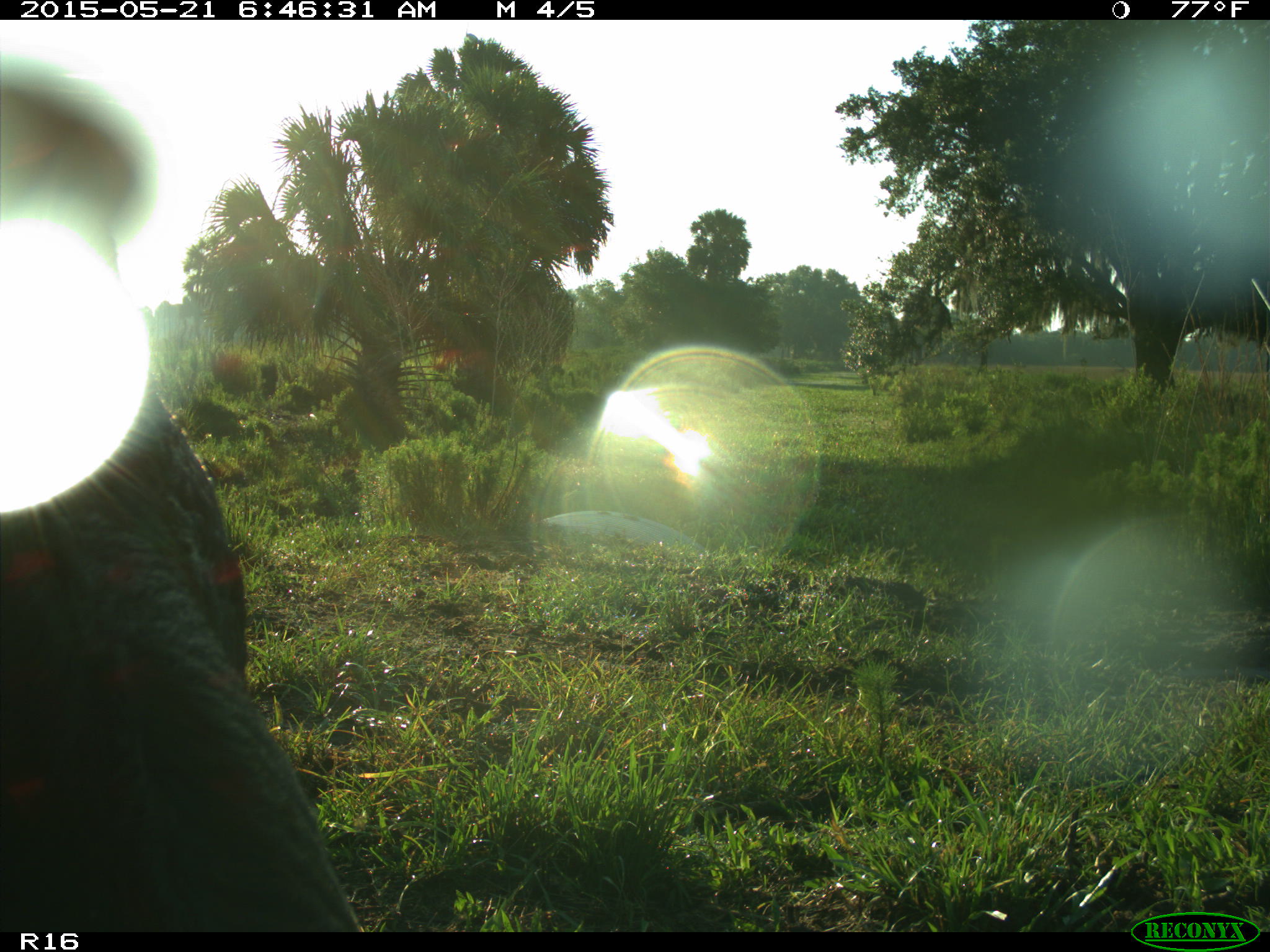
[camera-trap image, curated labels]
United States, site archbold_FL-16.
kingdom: Animalia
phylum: Chordata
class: Mammalia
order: Artiodactyla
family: Bovidae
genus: Bos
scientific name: Bos taurus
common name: domestic cow